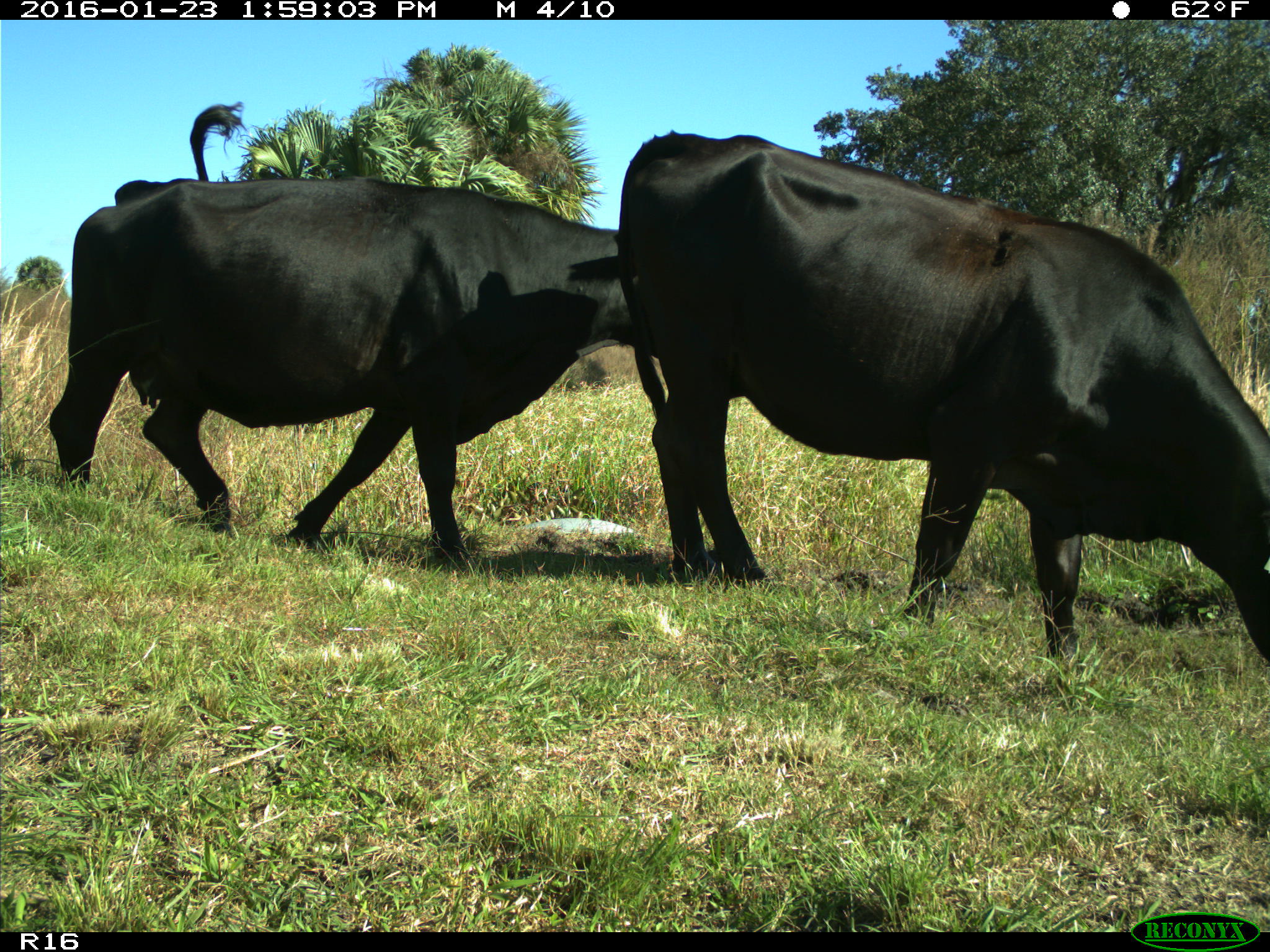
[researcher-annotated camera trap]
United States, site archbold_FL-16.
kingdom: Animalia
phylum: Chordata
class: Mammalia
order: Artiodactyla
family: Bovidae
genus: Bos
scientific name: Bos taurus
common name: domestic cow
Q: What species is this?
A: Bos taurus (domestic cow).